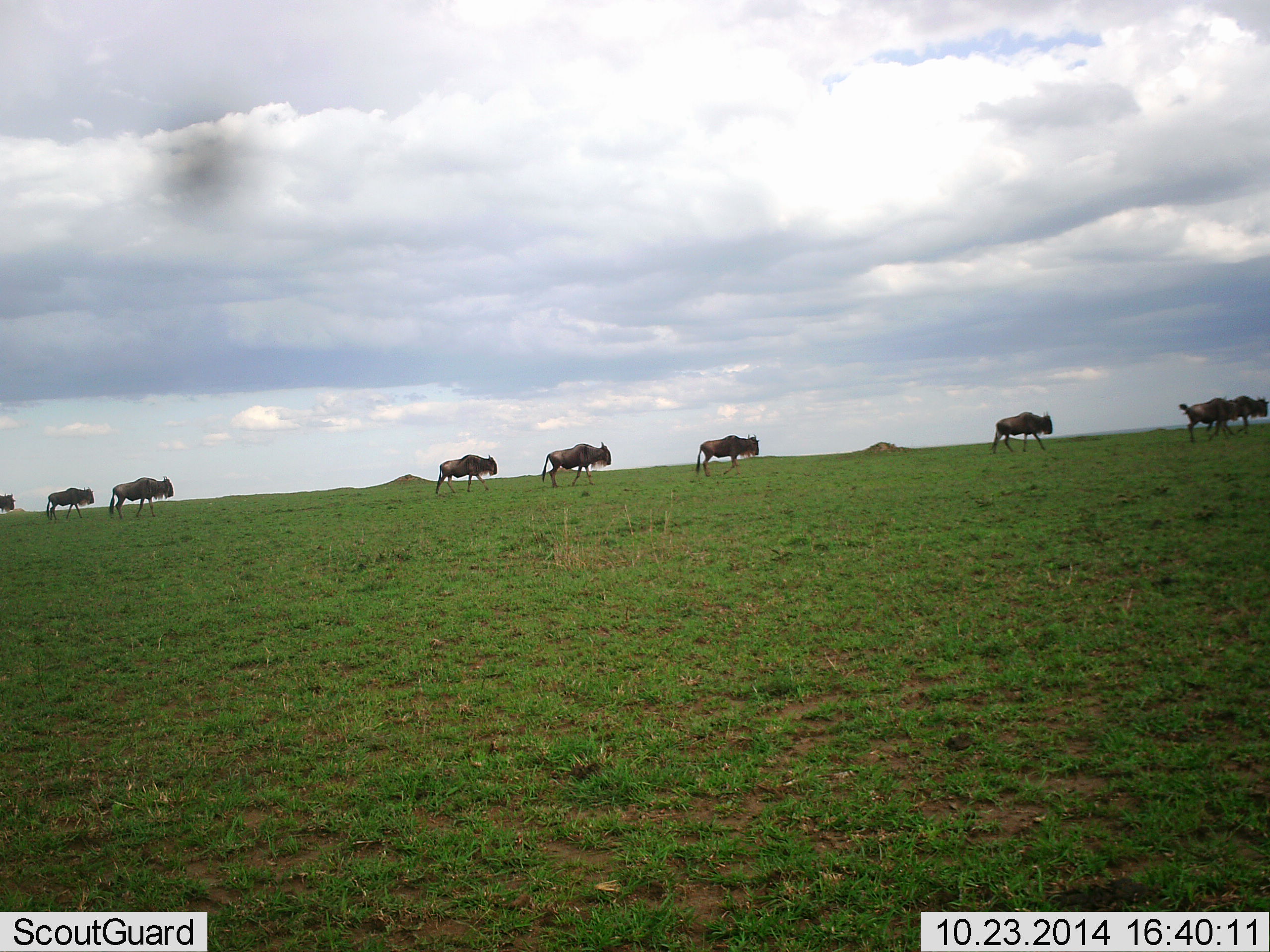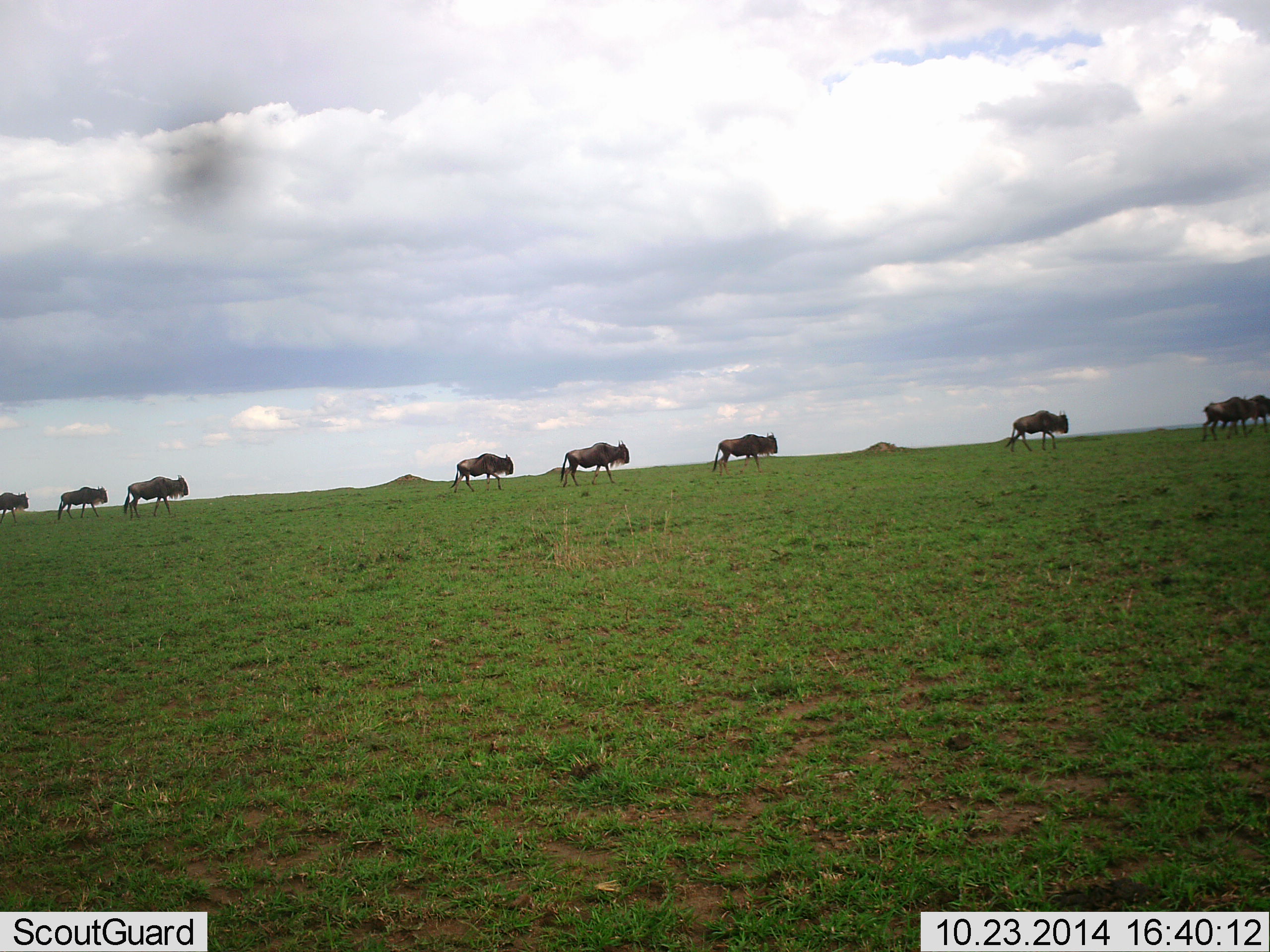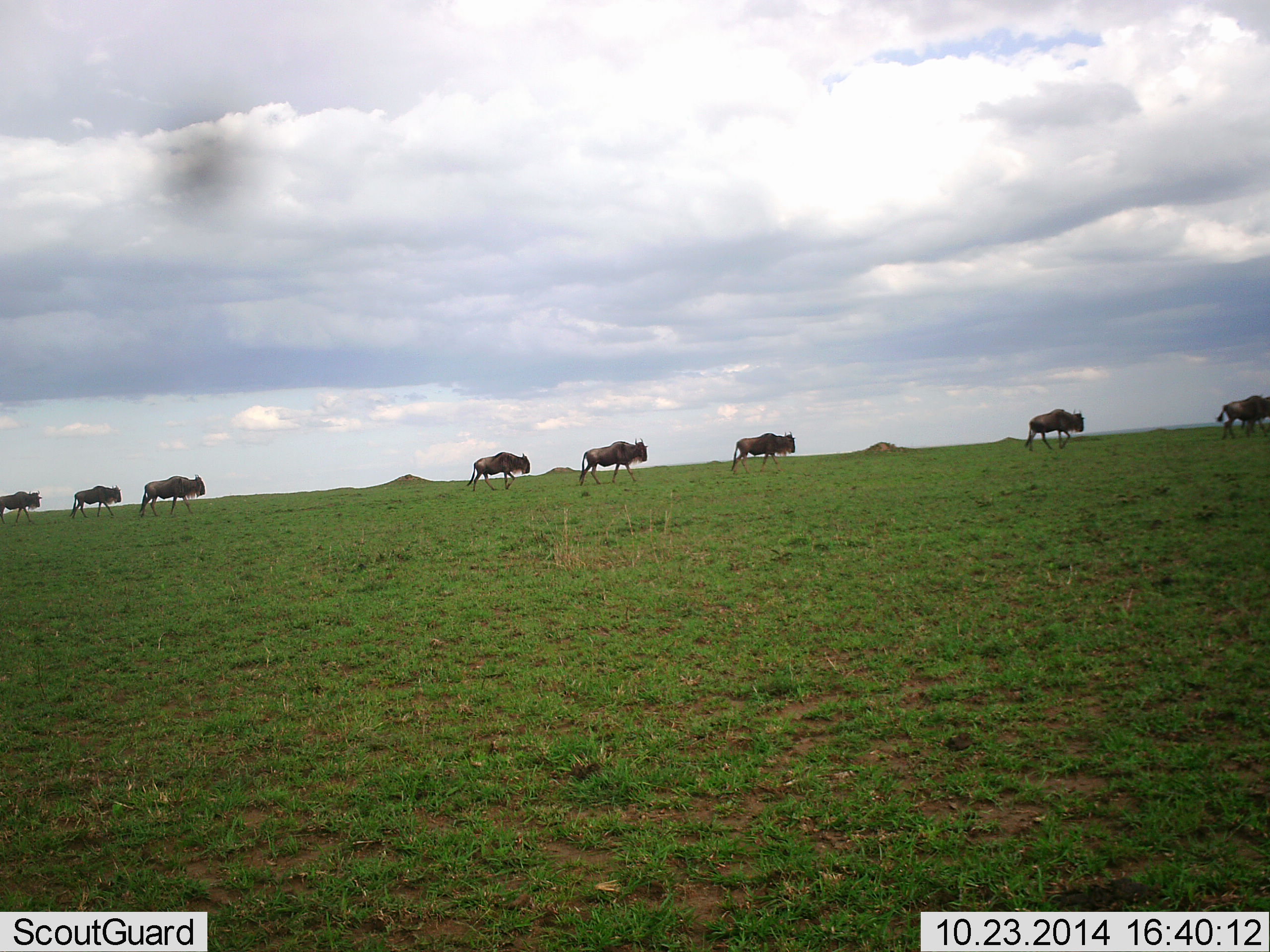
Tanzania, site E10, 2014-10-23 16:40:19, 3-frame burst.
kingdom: Animalia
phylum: Chordata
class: Mammalia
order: Artiodactyla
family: Bovidae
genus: Connochaetes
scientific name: Connochaetes taurinus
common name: blue wildebeest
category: wildebeest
Wildebeest (blue wildebeest) (Connochaetes taurinus), count 9. Behavior (volunteer vote fractions): standing 0%, resting 0%, moving 100%, interacting 0%. Young present (vote fraction): 0%. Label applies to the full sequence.